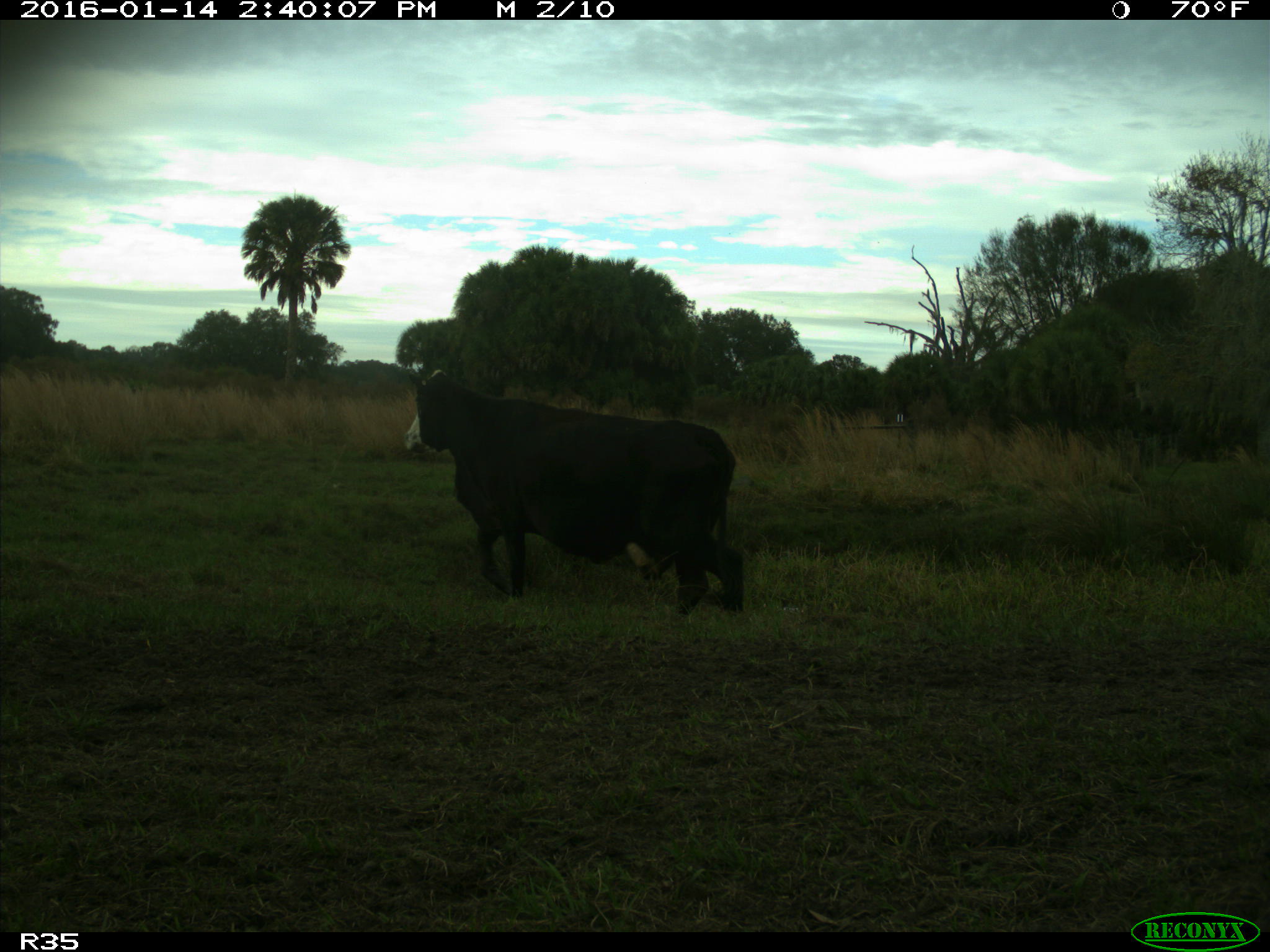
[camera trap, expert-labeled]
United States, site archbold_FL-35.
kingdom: Animalia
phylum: Chordata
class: Mammalia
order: Artiodactyla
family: Bovidae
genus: Bos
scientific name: Bos taurus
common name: domestic cow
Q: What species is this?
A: Bos taurus (domestic cow).